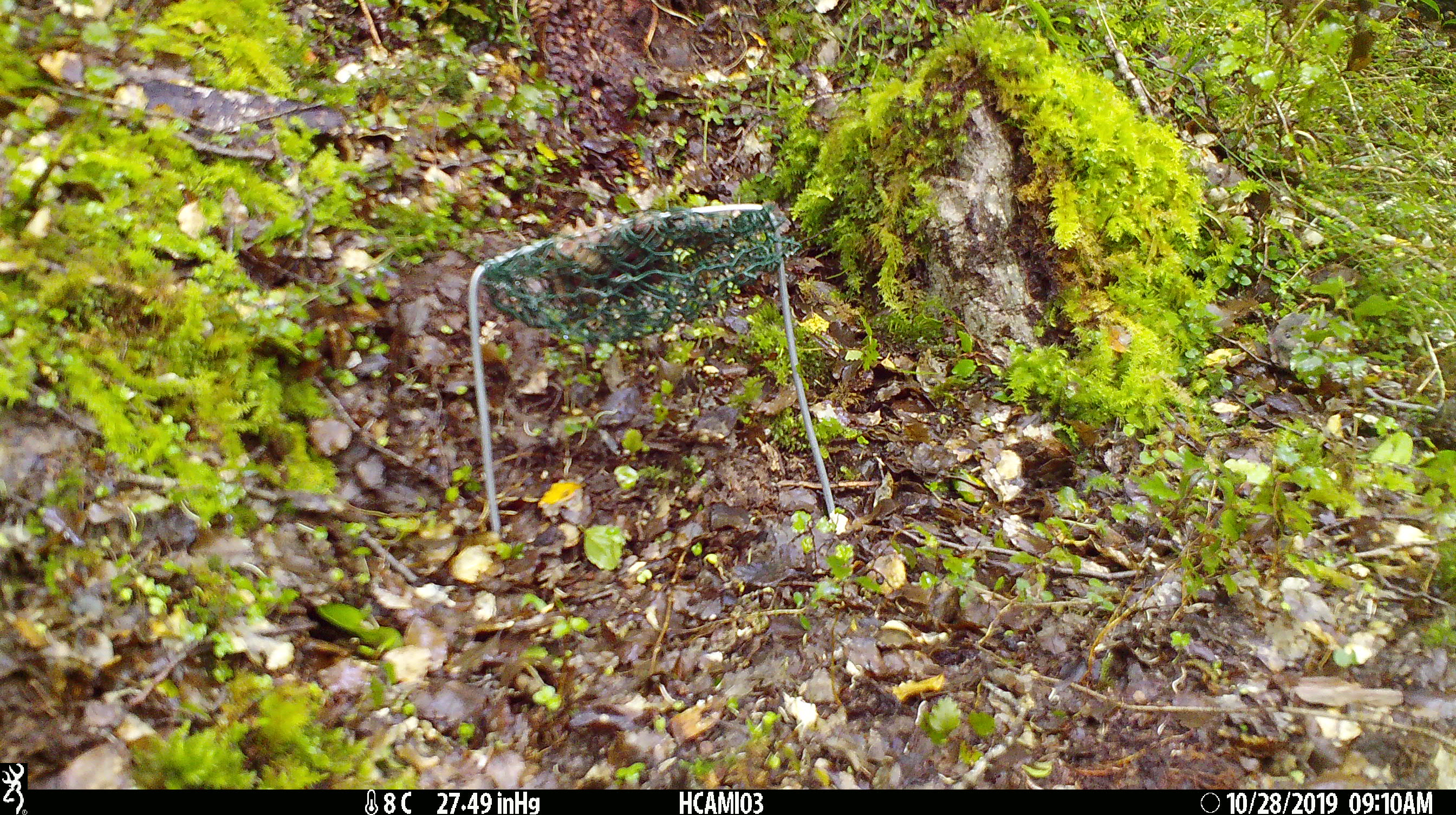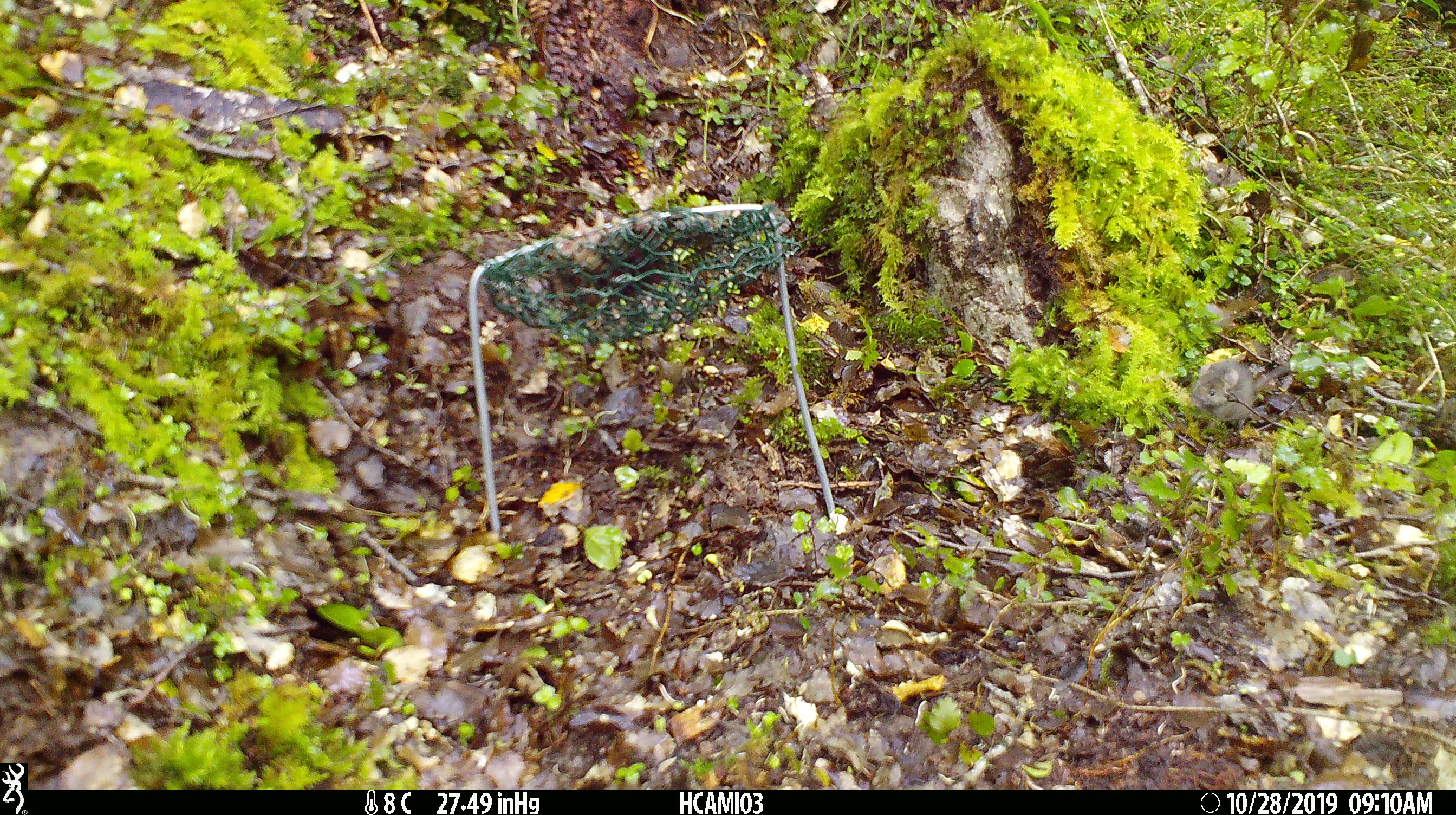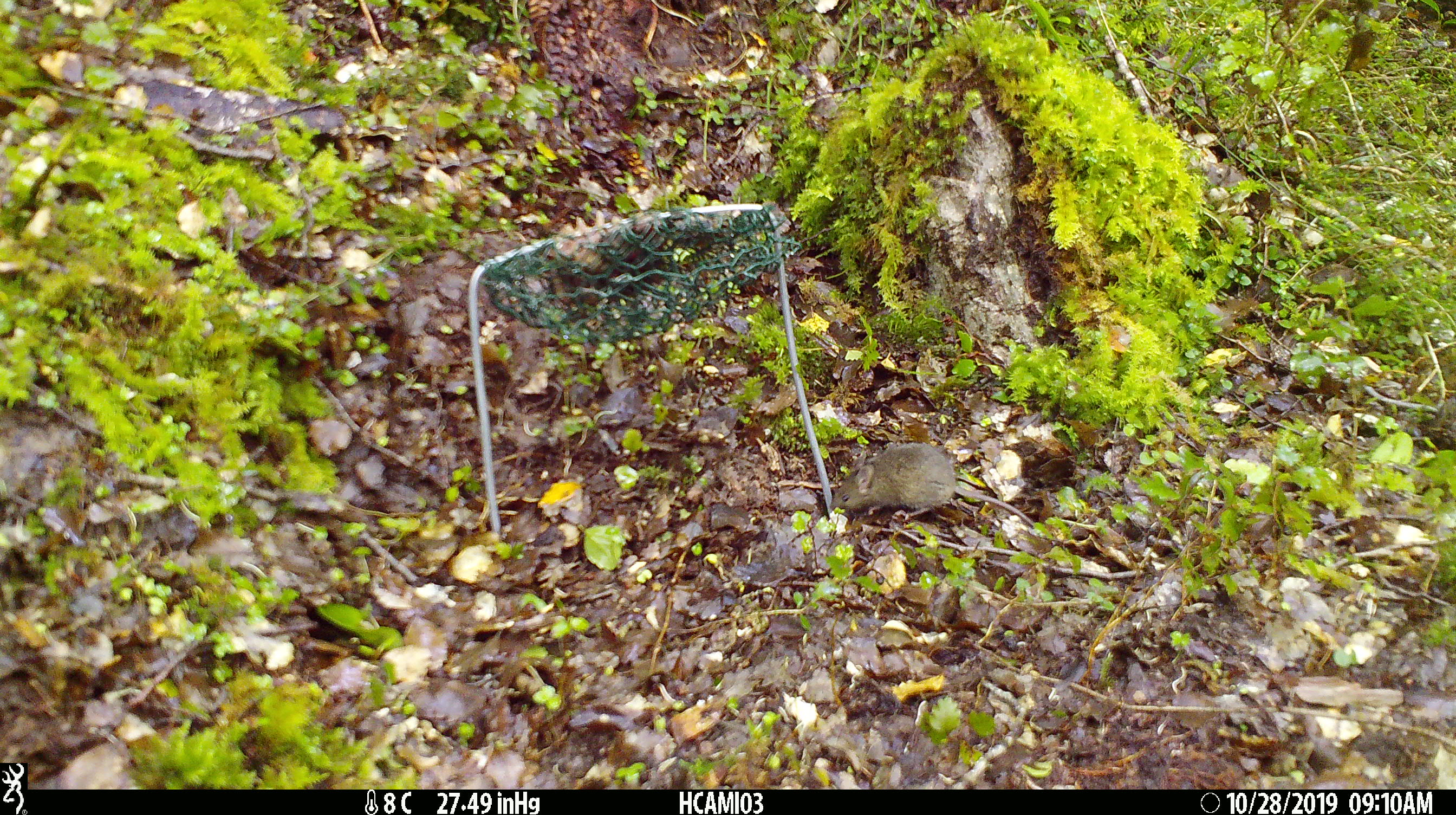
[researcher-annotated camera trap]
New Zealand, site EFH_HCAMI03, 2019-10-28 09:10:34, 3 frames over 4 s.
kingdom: Animalia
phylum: Chordata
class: Mammalia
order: Rodentia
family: Muridae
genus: Mus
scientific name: Mus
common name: mouse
Mouse (Mus).